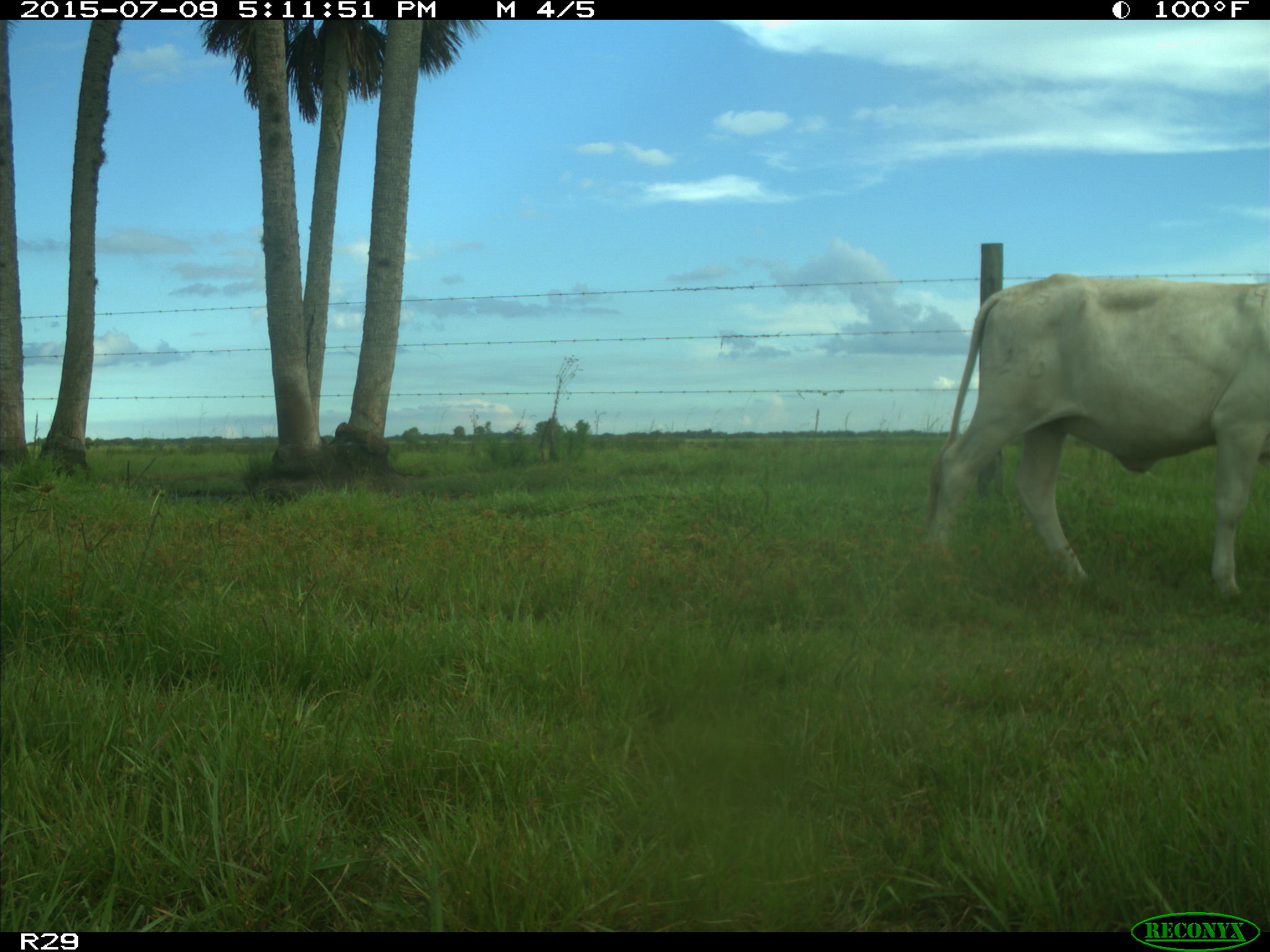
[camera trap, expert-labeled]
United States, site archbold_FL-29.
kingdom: Animalia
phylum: Chordata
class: Mammalia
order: Artiodactyla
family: Bovidae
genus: Bos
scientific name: Bos taurus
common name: domestic cow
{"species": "Bos taurus (domestic cow)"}